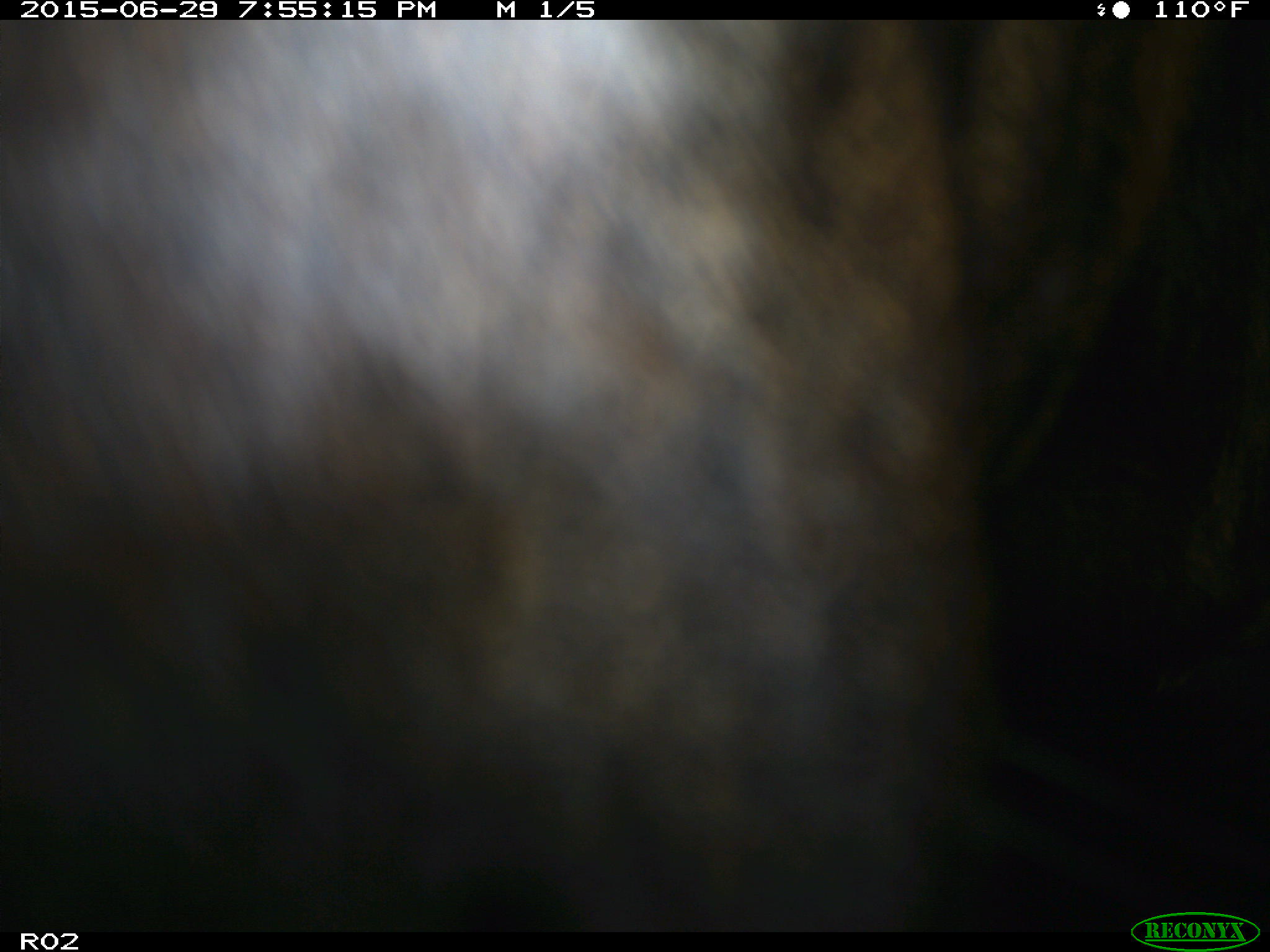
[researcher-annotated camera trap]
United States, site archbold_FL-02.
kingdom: Animalia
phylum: Chordata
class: Mammalia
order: Artiodactyla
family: Bovidae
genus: Bos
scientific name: Bos taurus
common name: domestic cow